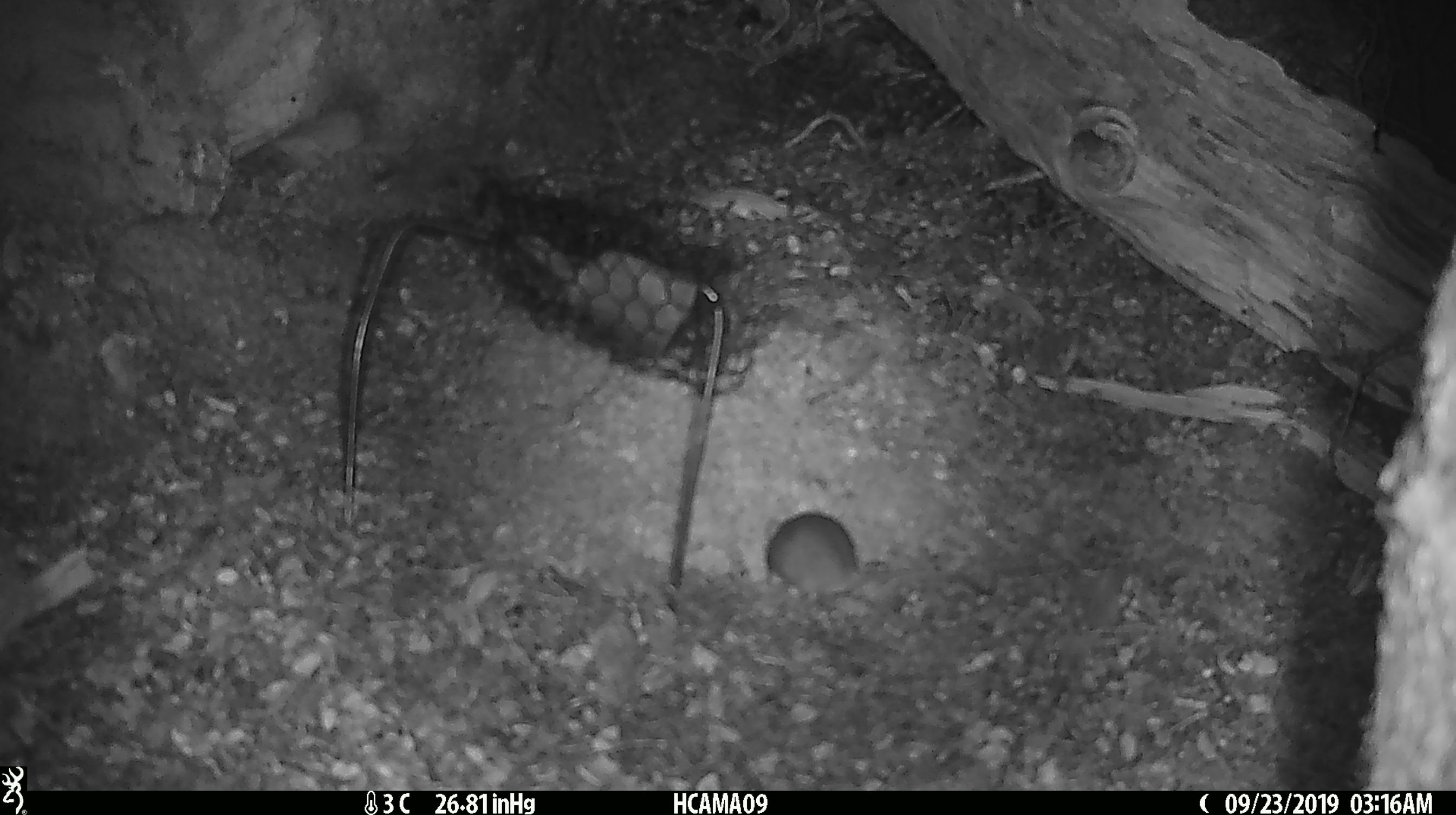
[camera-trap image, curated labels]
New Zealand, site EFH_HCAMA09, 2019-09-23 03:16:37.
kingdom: Animalia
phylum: Chordata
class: Mammalia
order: Rodentia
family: Muridae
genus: Mus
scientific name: Mus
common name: mouse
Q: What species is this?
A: Mouse (Mus).